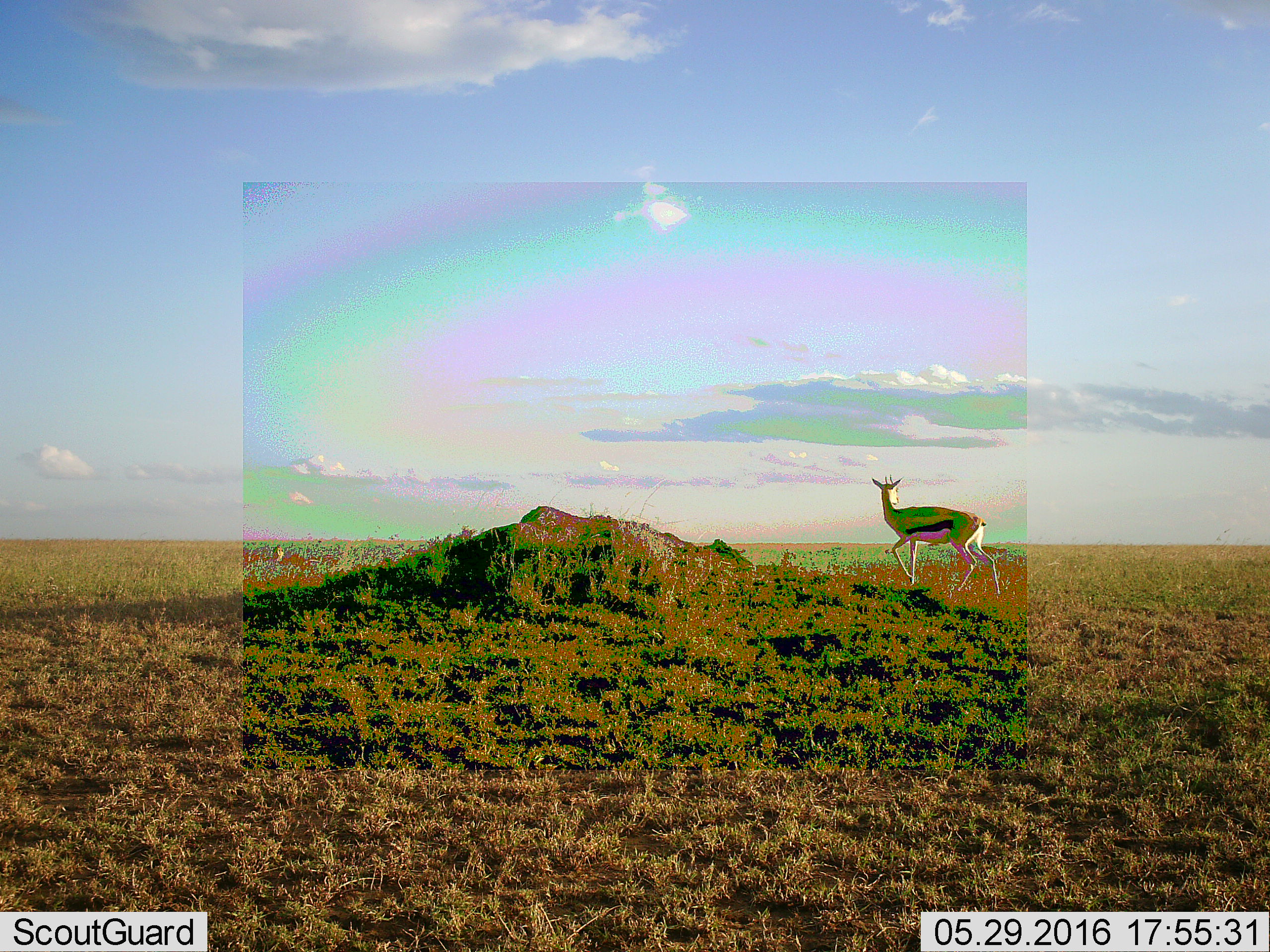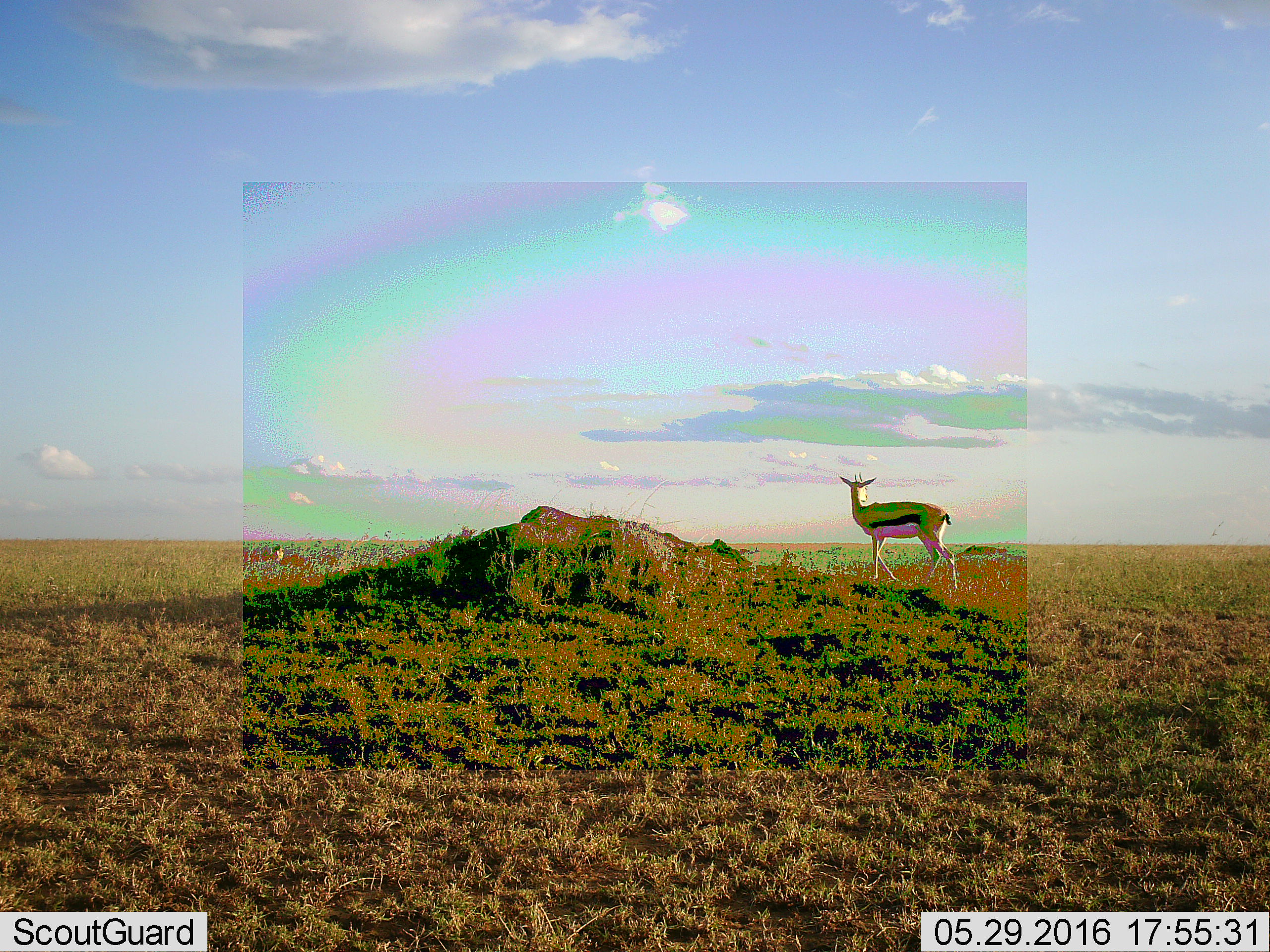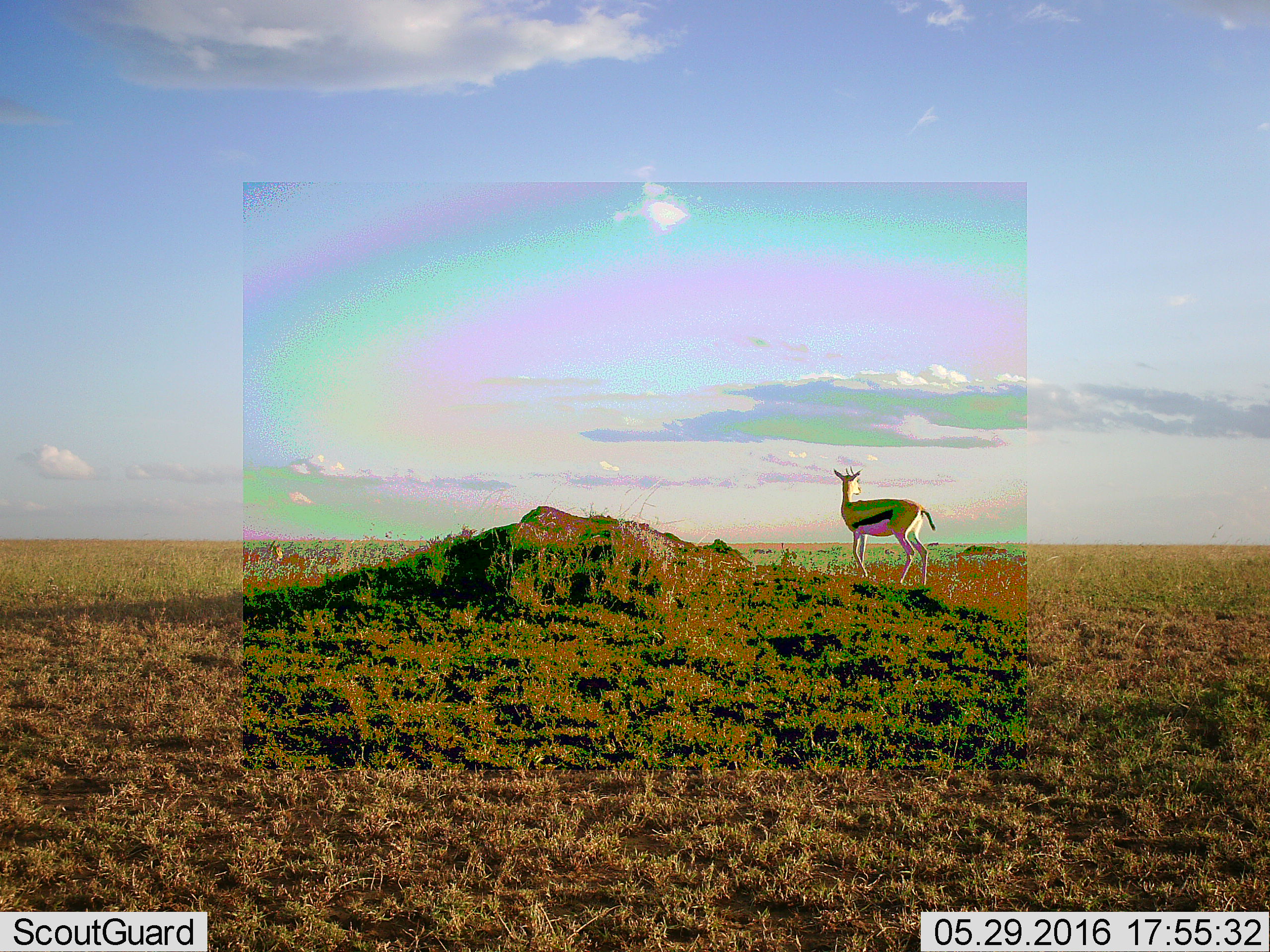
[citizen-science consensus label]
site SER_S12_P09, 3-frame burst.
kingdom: Animalia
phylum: Chordata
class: Mammalia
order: Artiodactyla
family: Bovidae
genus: Eudorcas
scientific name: Eudorcas thomsonii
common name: thomson's gazelle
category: gazellethomsons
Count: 2.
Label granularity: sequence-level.